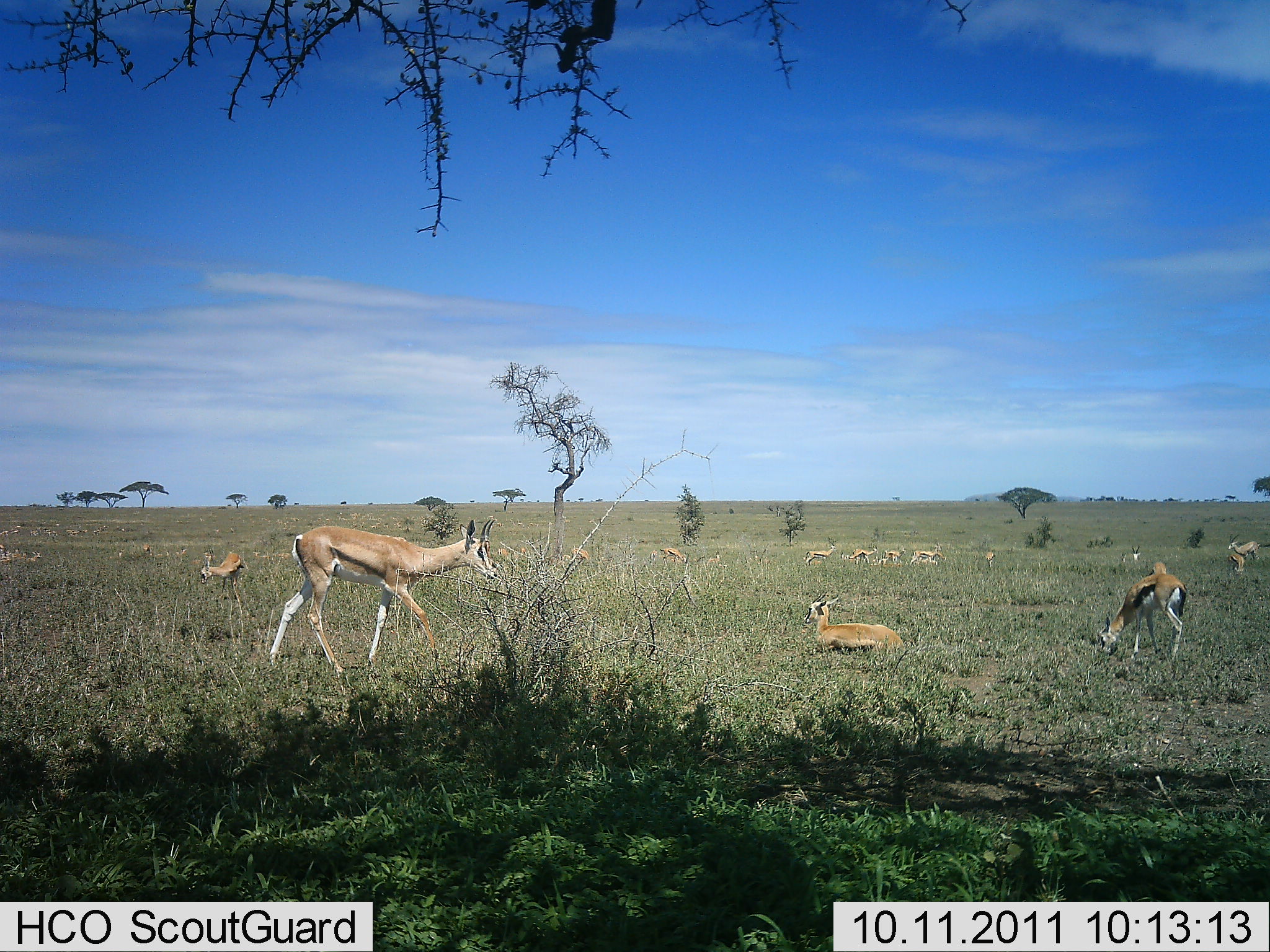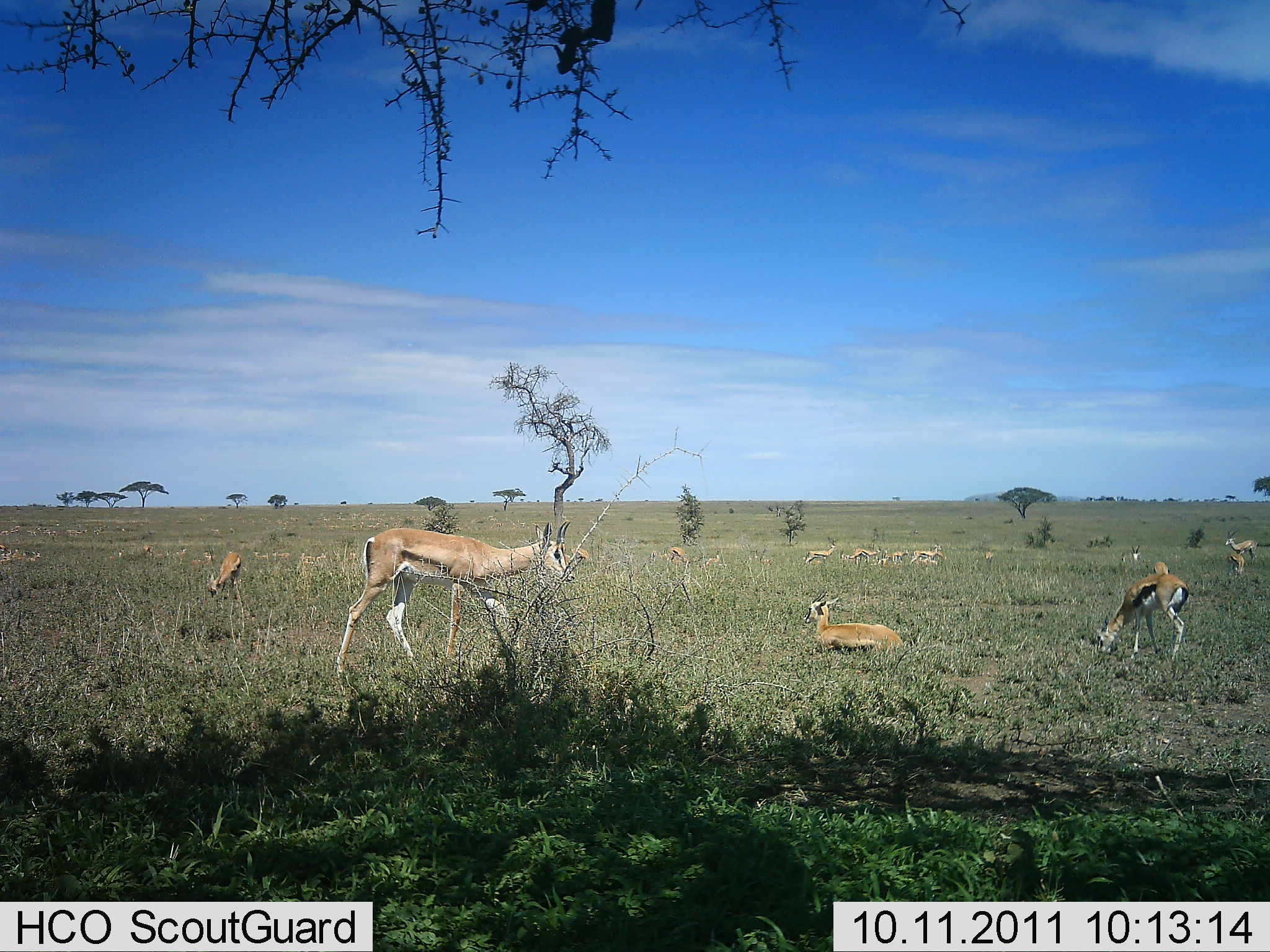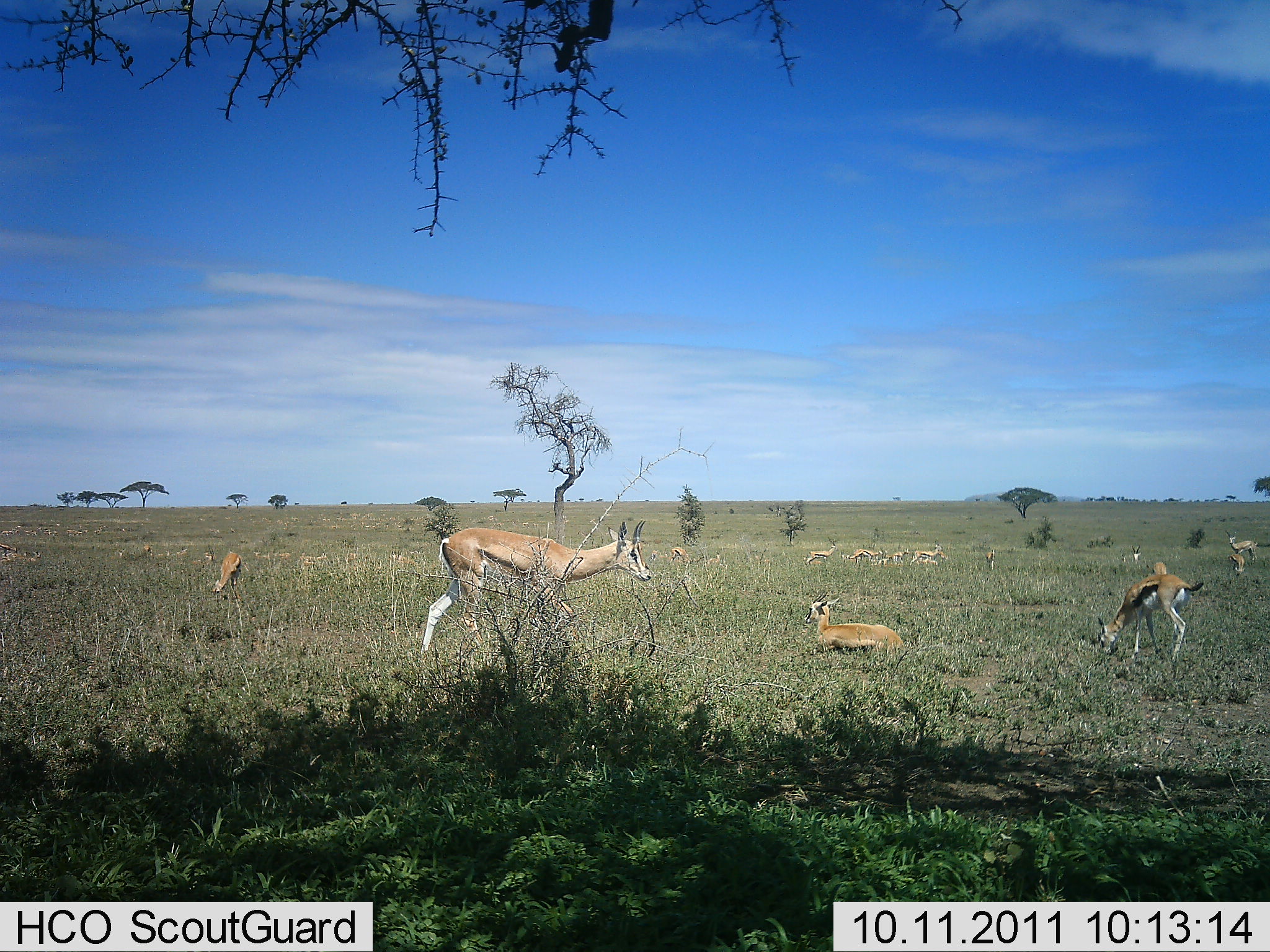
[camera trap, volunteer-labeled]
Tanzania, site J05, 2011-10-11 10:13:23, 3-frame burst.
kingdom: Animalia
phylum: Chordata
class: Mammalia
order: Artiodactyla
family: Bovidae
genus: Eudorcas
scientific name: Eudorcas thomsonii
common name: thomson's gazelle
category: gazellethomsons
Gazellethomsons (thomson's gazelle) (Eudorcas thomsonii), count 11-50. Behavior (volunteer vote fractions): standing 58%, resting 83%, moving 50%, interacting 0%. Young present (vote fraction): 8%. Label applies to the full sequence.